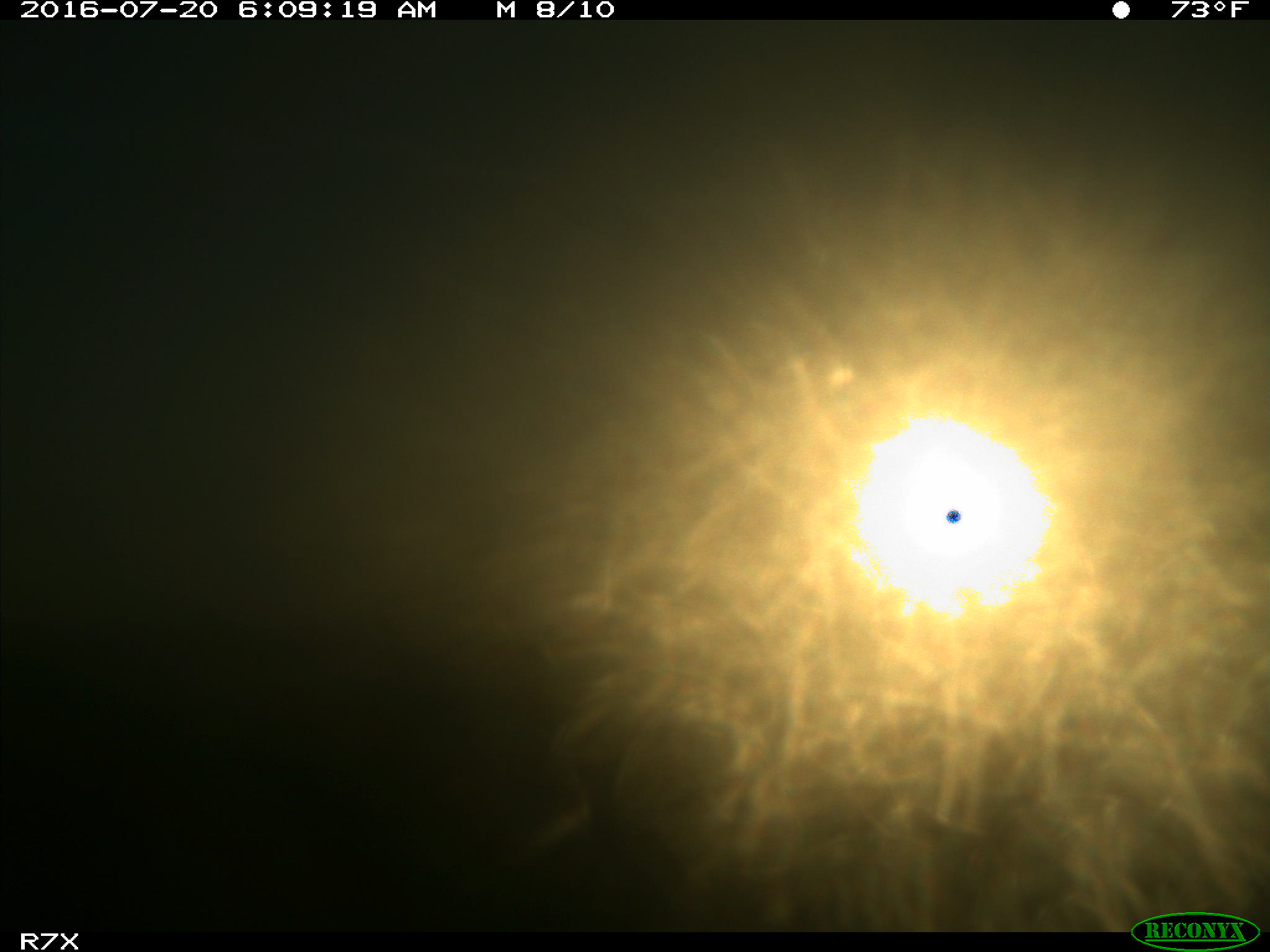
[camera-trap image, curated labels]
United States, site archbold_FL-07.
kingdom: Animalia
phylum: Chordata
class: Mammalia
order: Artiodactyla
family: Bovidae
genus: Bos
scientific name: Bos taurus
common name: domestic cow